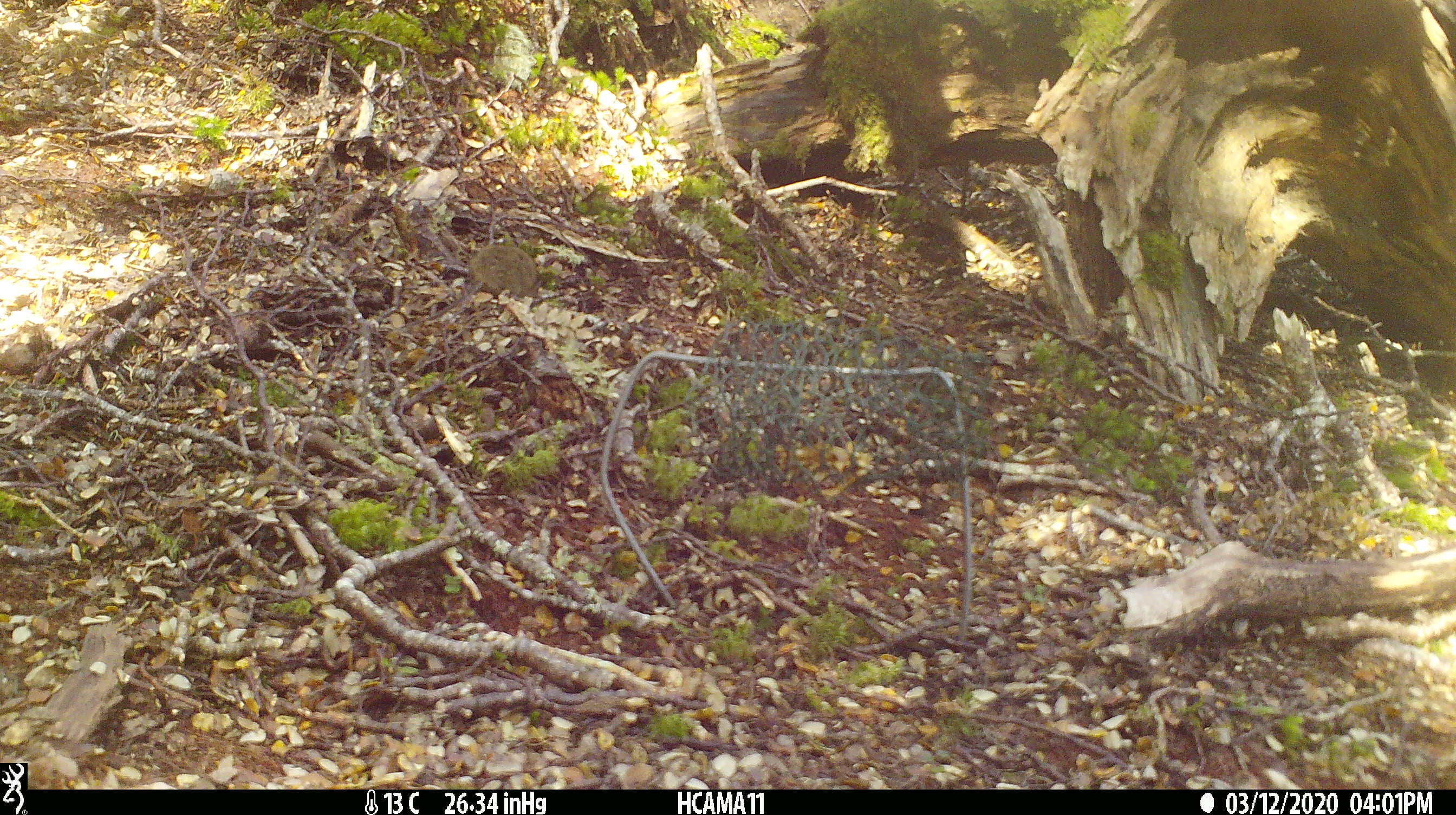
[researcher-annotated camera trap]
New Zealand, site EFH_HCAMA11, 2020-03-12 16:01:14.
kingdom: Animalia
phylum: Chordata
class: Mammalia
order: Rodentia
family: Muridae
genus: Mus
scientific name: Mus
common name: mouse